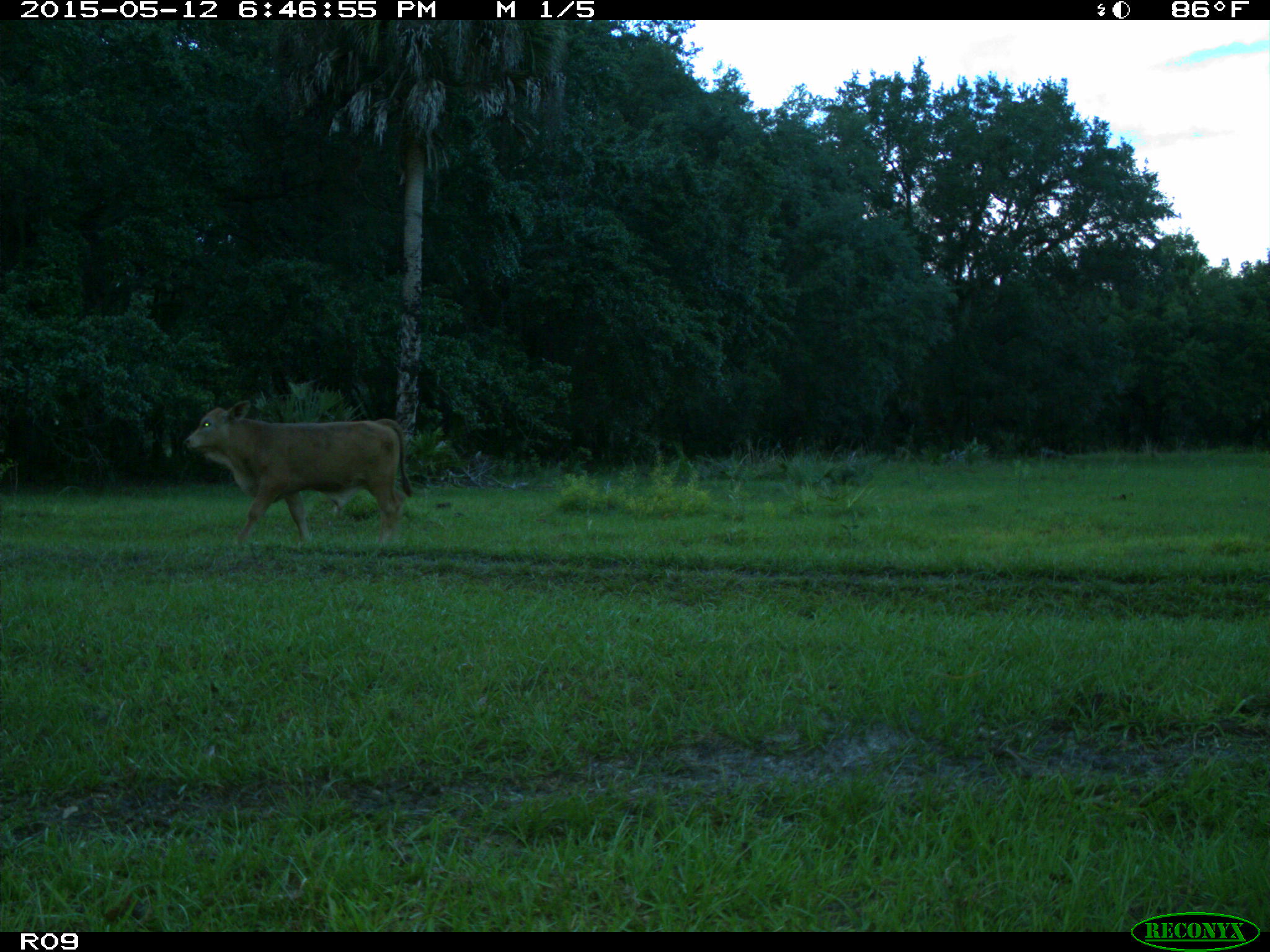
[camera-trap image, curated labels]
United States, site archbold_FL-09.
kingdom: Animalia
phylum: Chordata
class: Mammalia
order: Artiodactyla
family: Bovidae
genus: Bos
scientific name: Bos taurus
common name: domestic cow